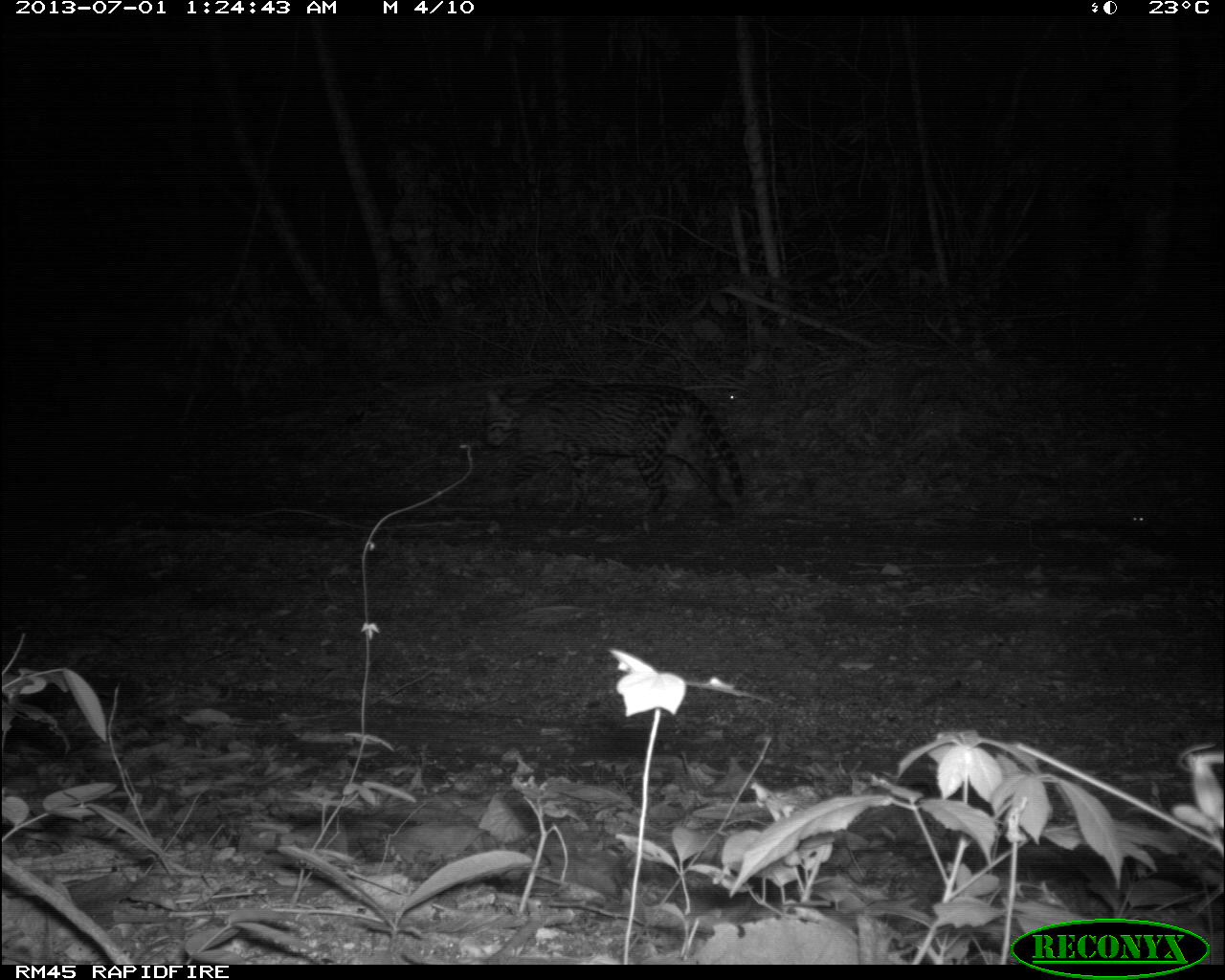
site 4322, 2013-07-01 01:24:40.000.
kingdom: Animalia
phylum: Chordata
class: Mammalia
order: Carnivora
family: Felidae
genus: Leopardus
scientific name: Leopardus pardalis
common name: ocelot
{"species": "Leopardus pardalis (ocelot)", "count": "1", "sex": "male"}